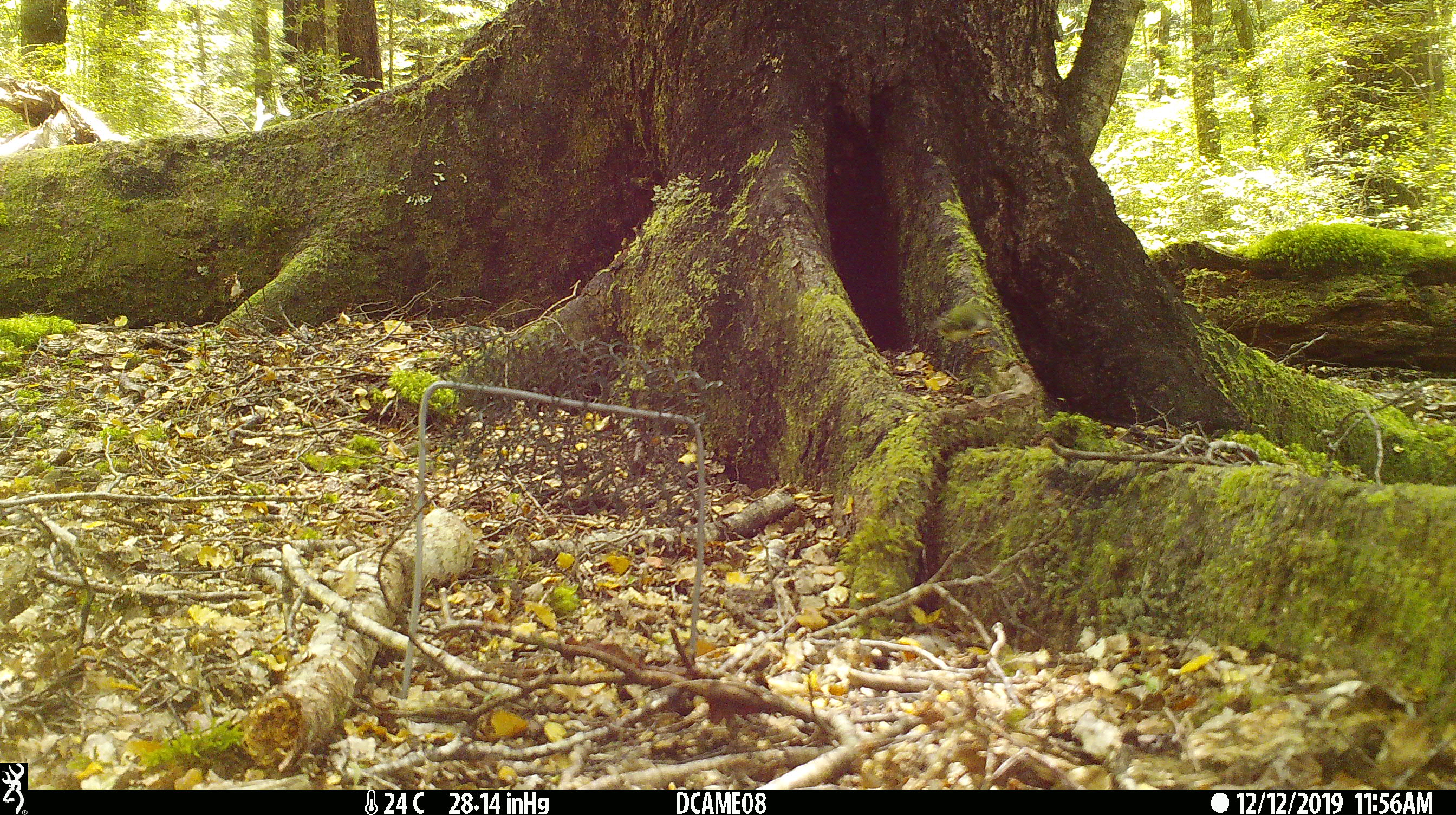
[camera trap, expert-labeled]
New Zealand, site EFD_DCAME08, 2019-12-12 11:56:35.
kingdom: Animalia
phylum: Chordata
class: Aves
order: Passeriformes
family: Acanthisittidae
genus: Acanthisitta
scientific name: Acanthisitta chloris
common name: rifleman